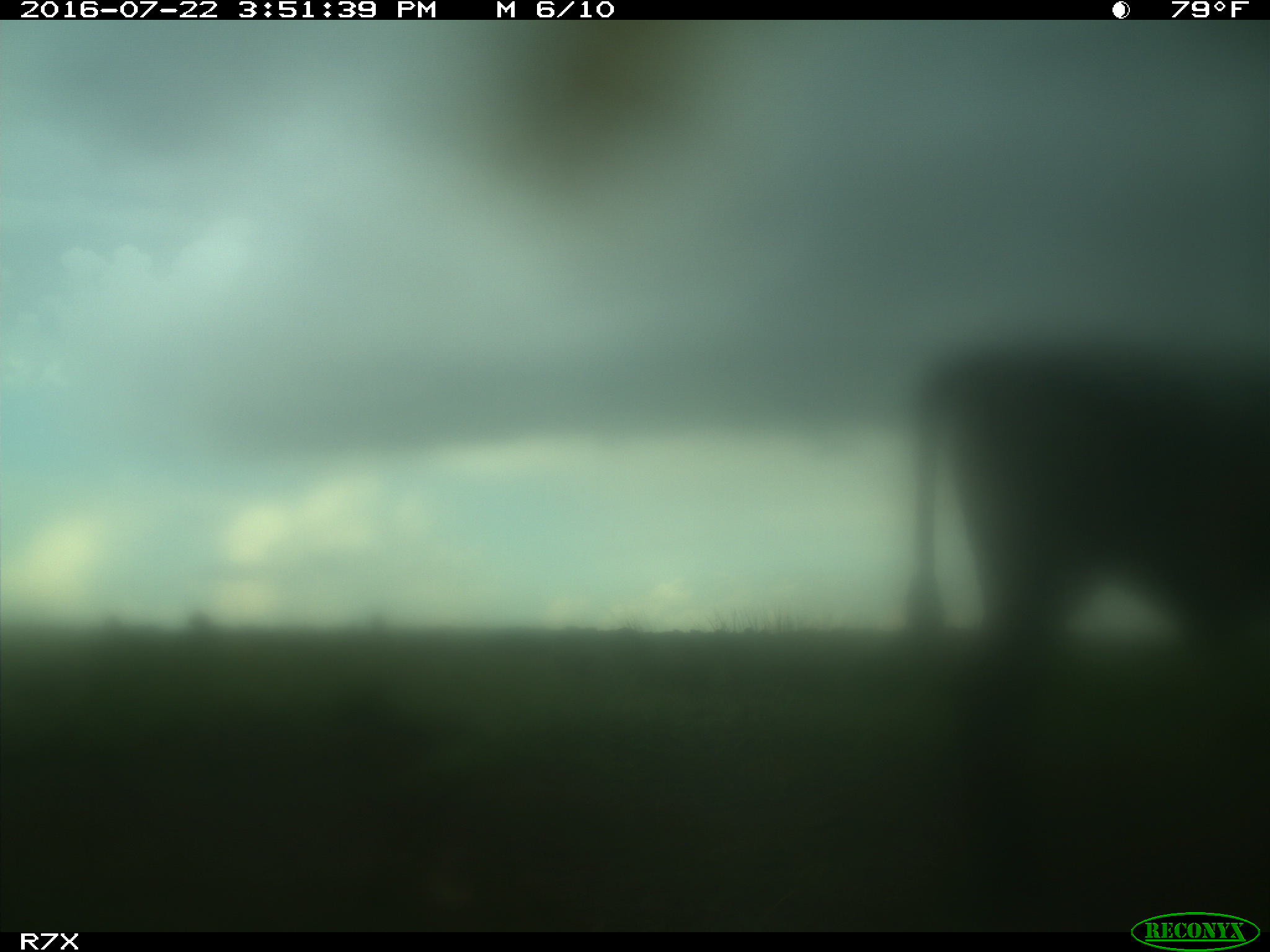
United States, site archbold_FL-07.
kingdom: Animalia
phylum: Chordata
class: Mammalia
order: Artiodactyla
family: Bovidae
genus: Bos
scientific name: Bos taurus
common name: domestic cow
Bos taurus (domestic cow).